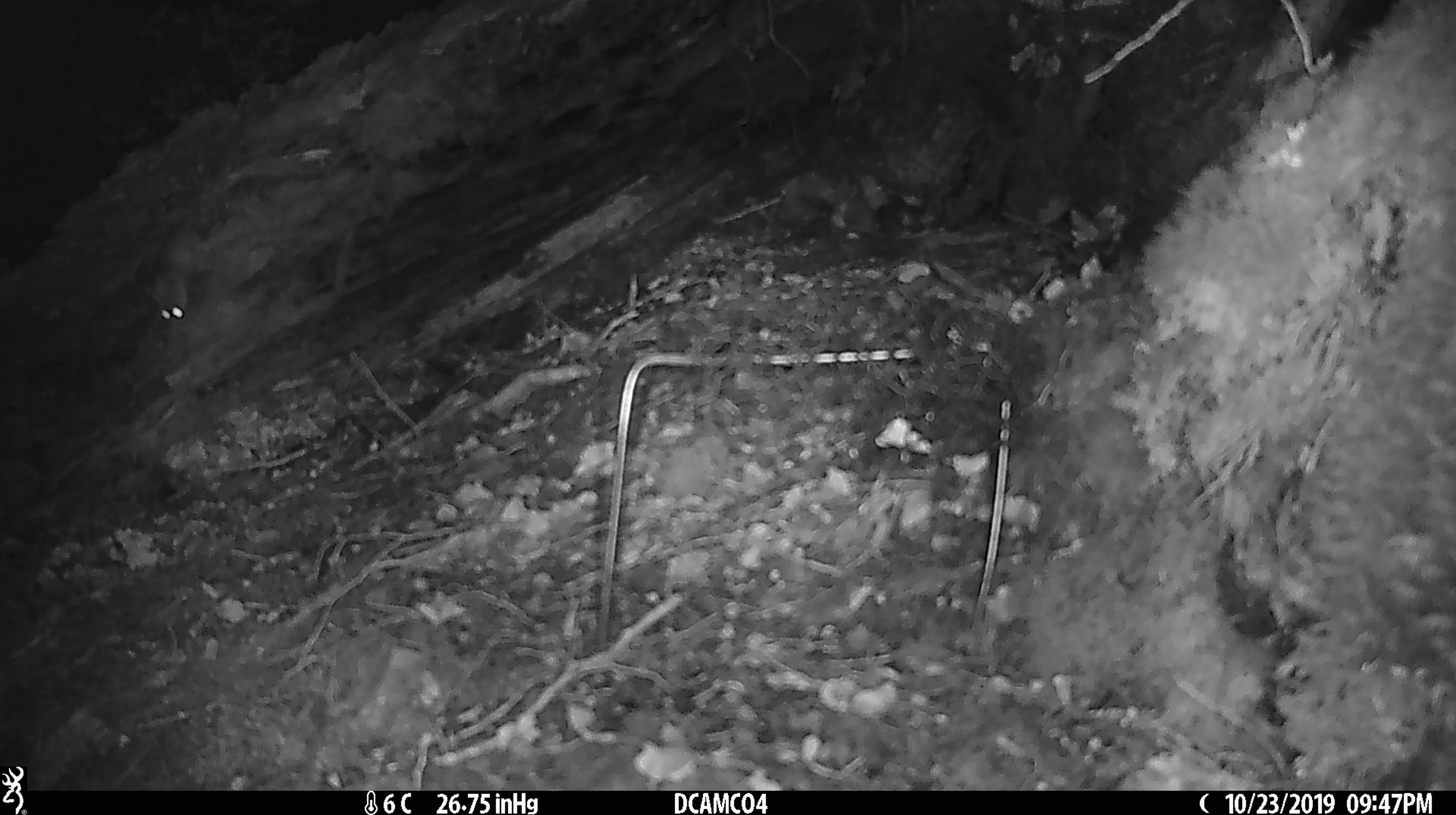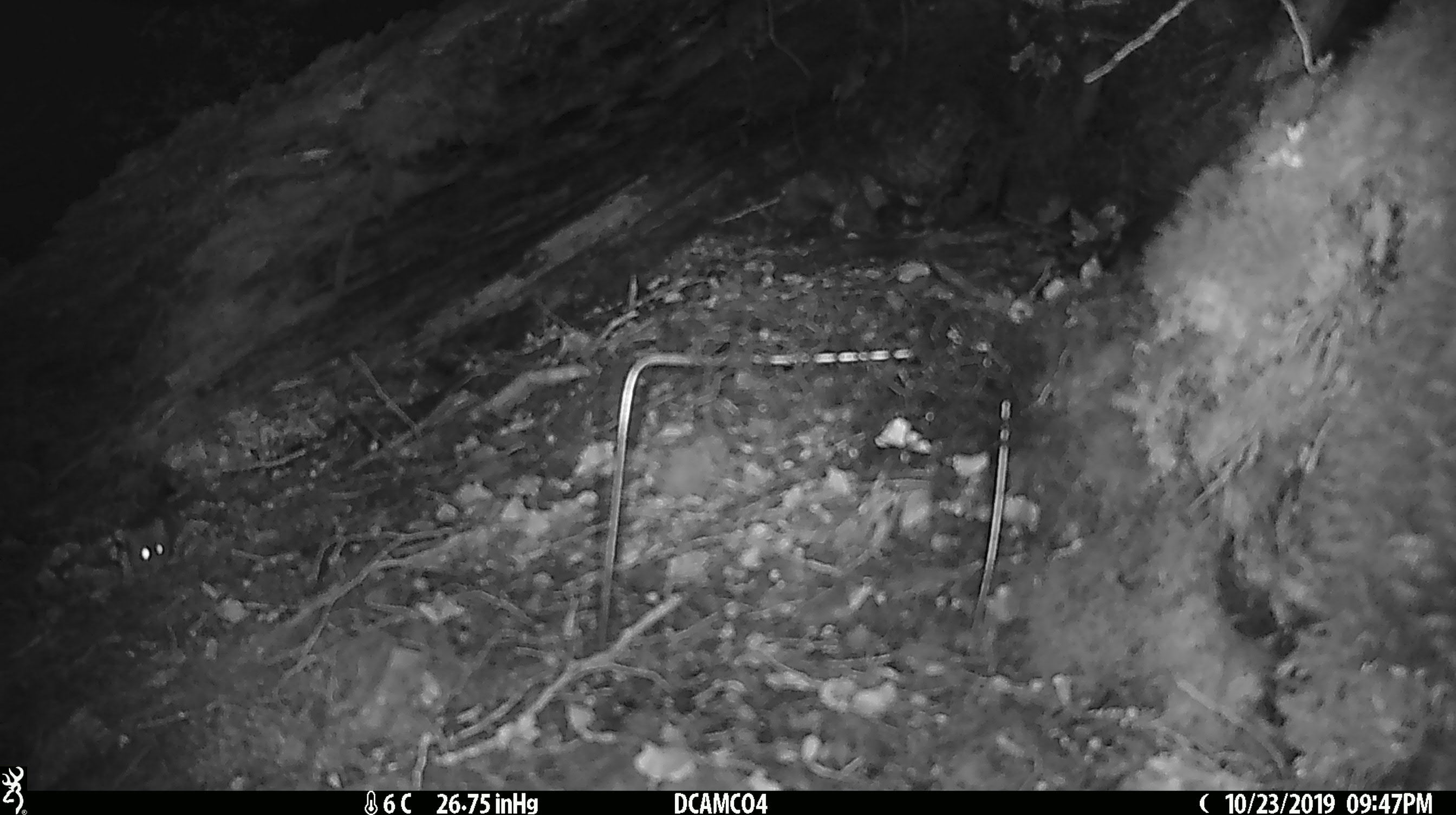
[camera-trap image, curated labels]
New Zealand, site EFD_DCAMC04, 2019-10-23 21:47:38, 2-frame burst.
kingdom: Animalia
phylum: Chordata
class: Mammalia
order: Rodentia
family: Muridae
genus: Mus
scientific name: Mus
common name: mouse